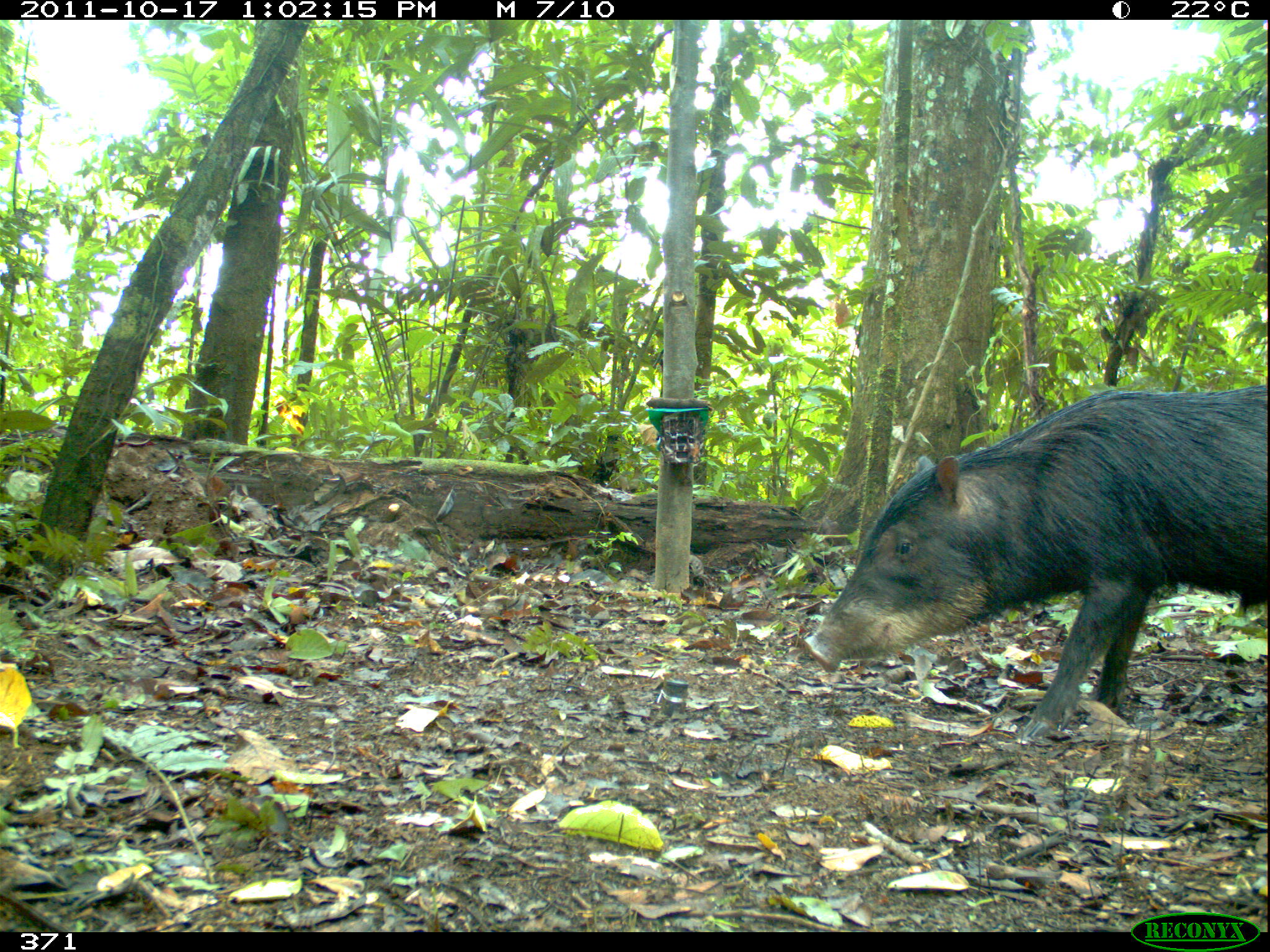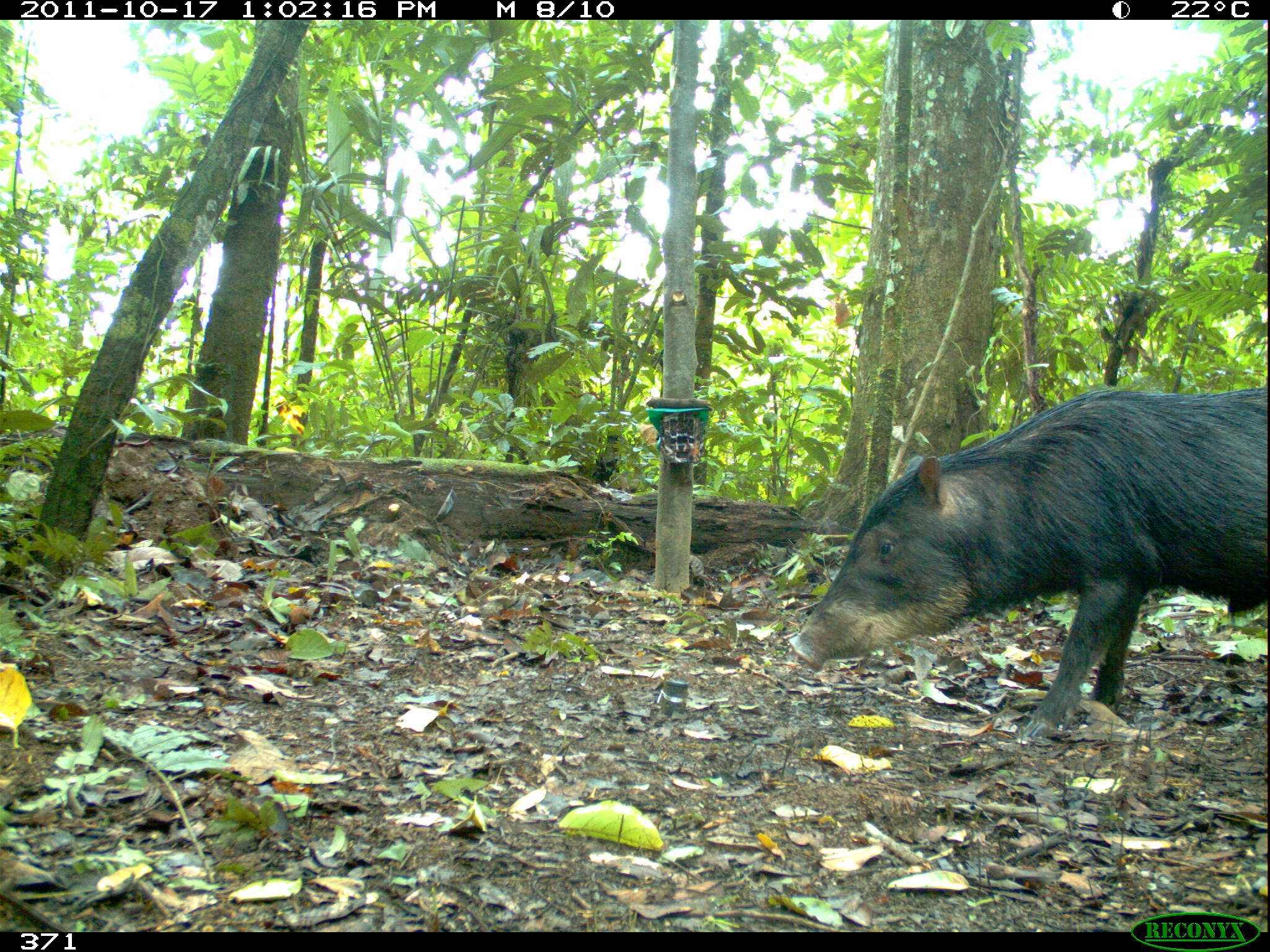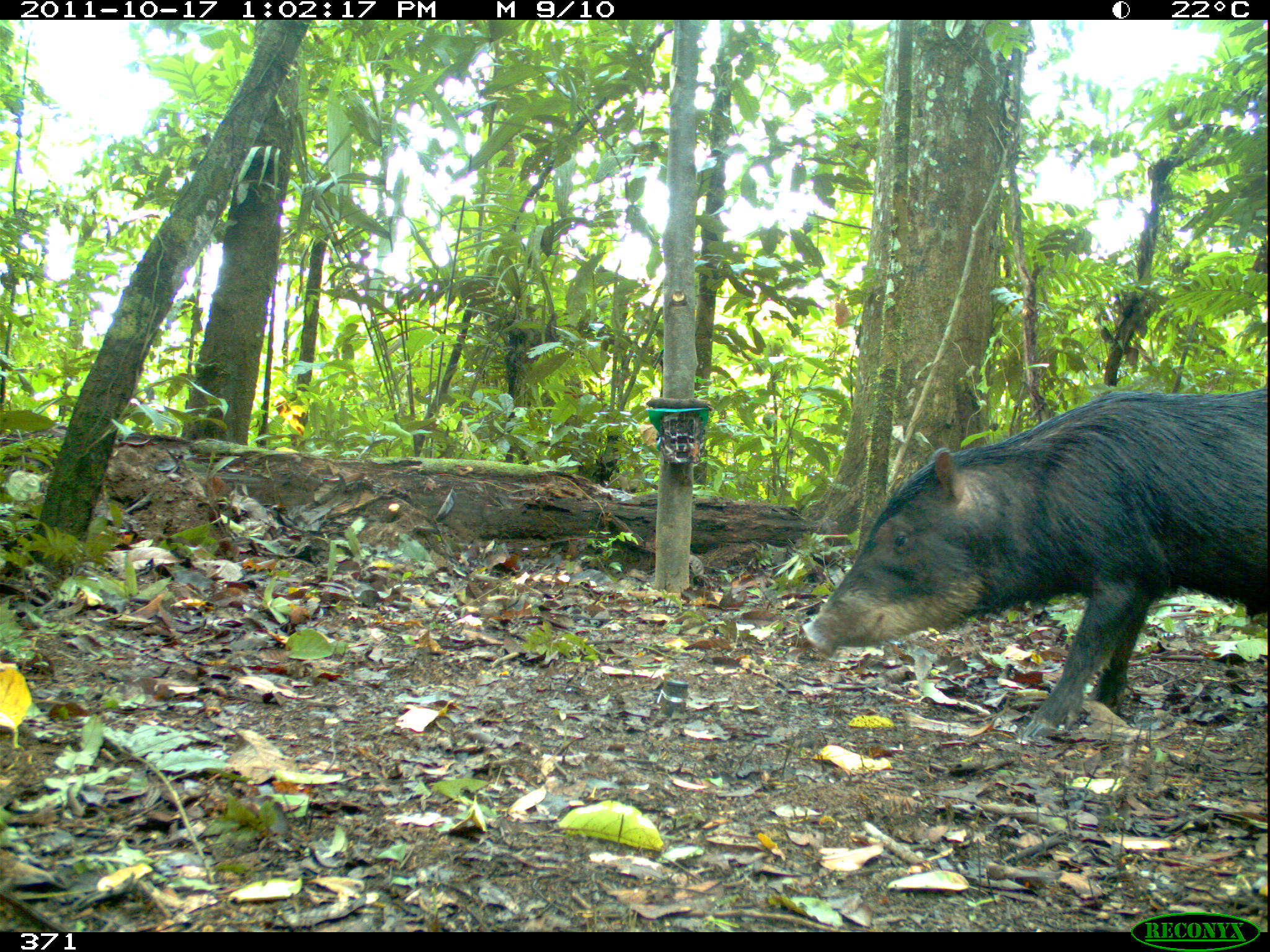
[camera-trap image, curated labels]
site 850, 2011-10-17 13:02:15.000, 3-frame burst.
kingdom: Animalia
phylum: Chordata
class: Mammalia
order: Artiodactyla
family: Tayassuidae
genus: Tayassu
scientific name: Tayassu pecari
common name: white-lipped peccary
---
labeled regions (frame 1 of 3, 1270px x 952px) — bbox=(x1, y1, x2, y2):
tayassu pecari: bbox=(804, 385, 1268, 737)